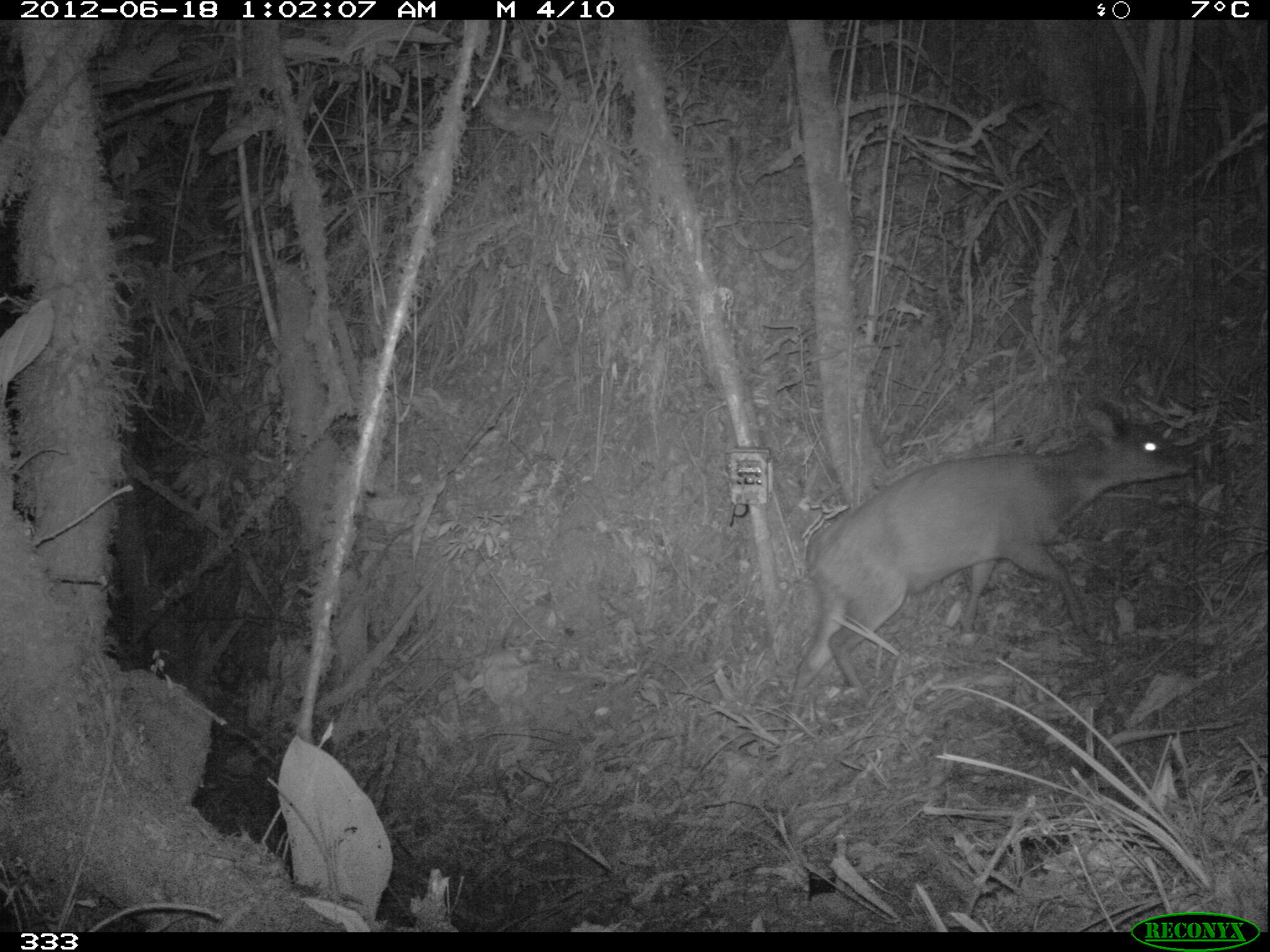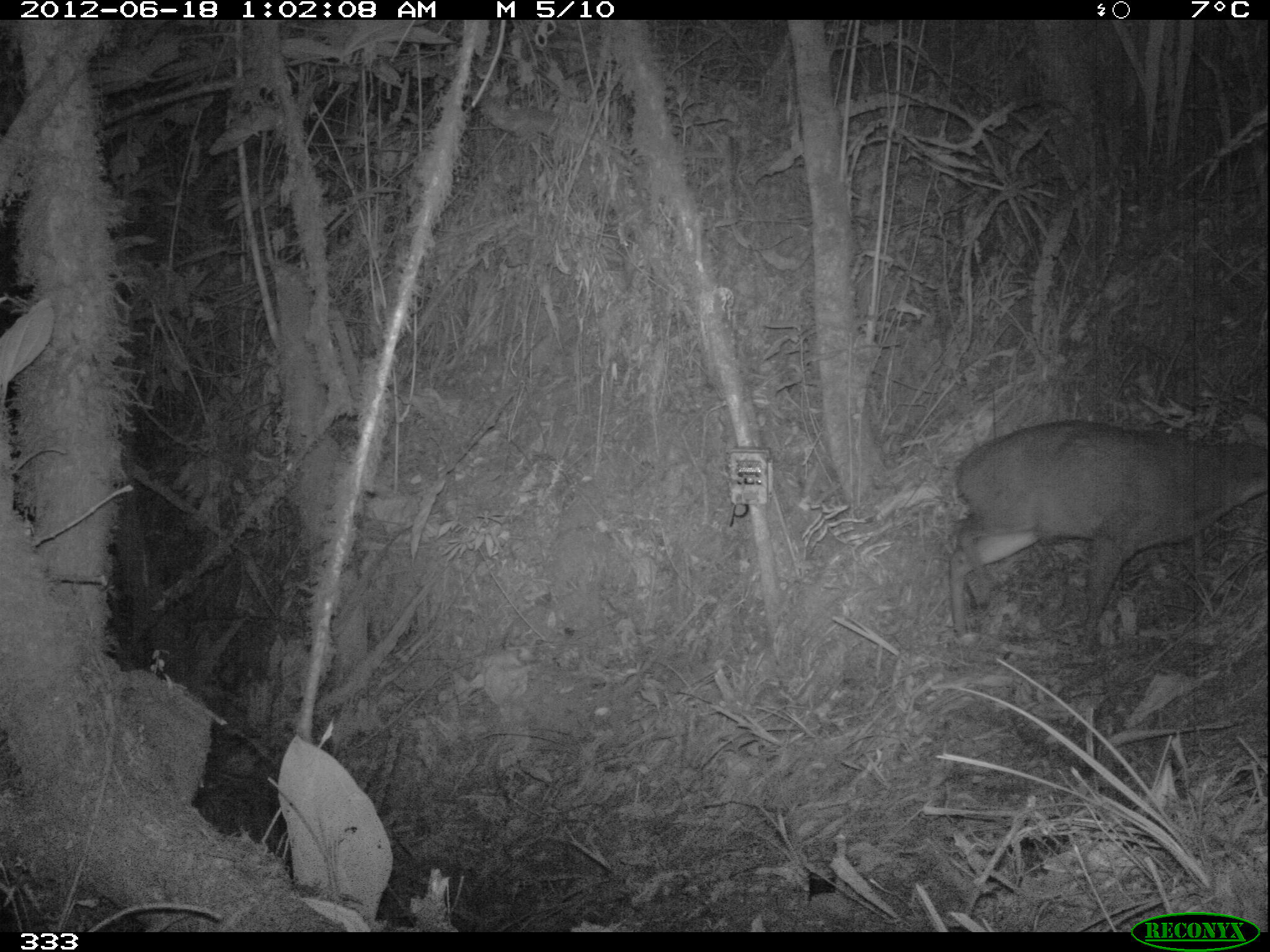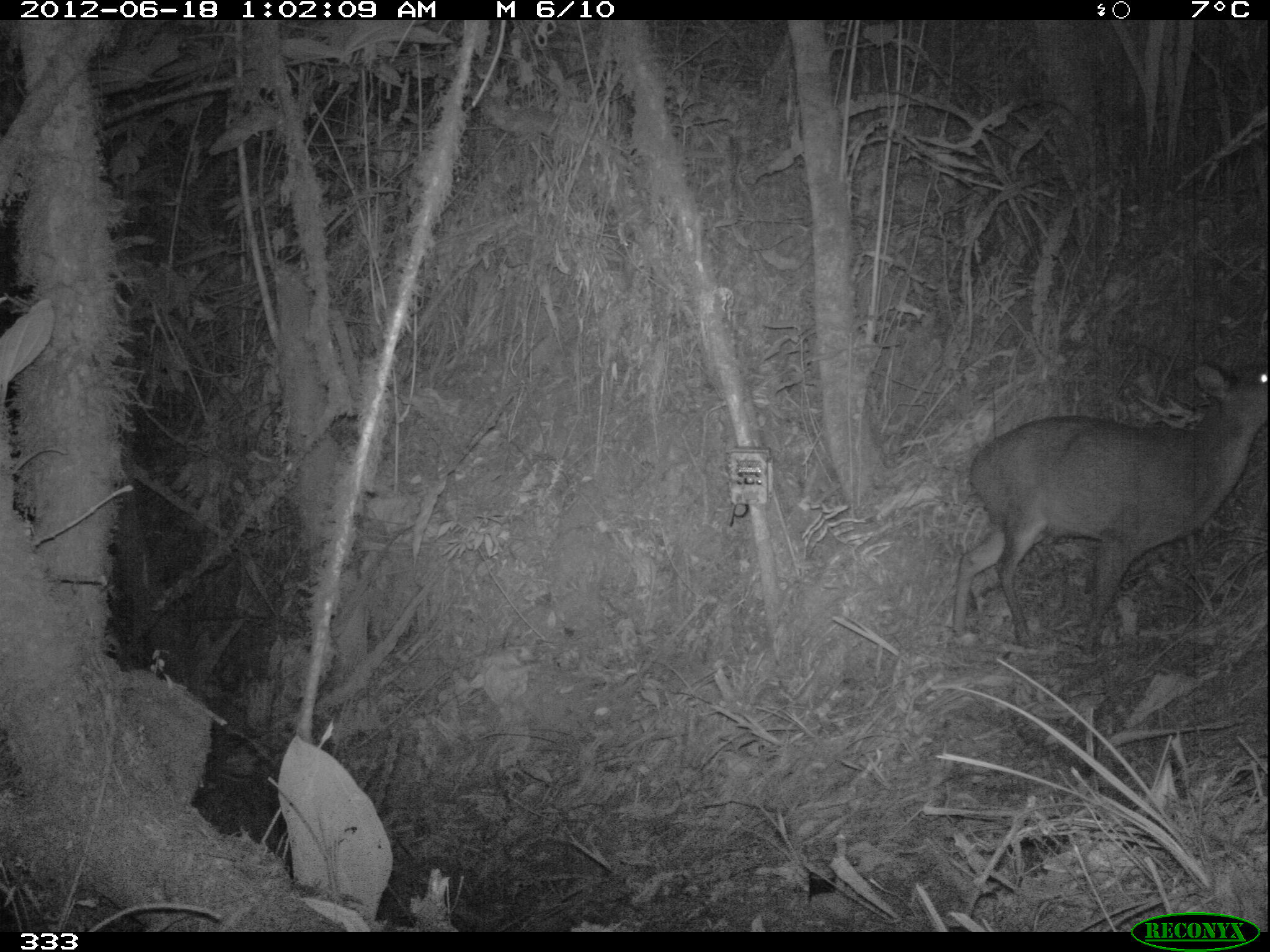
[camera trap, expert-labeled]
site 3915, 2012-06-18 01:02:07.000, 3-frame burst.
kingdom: Animalia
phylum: Chordata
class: Mammalia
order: Artiodactyla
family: Cervidae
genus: Mazama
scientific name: Mazama chunyi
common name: dwarf brocket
Mazama chunyi (dwarf brocket).